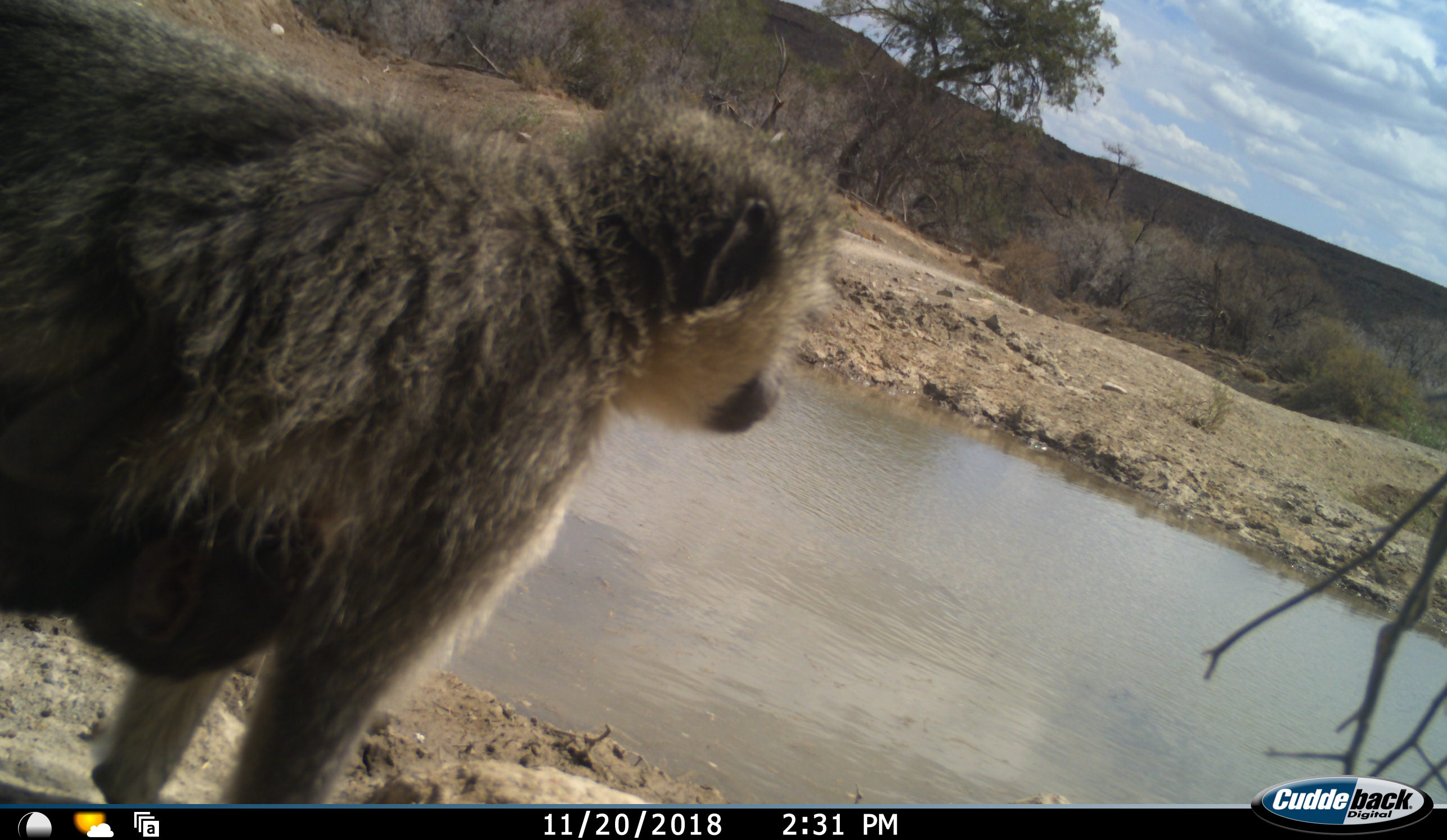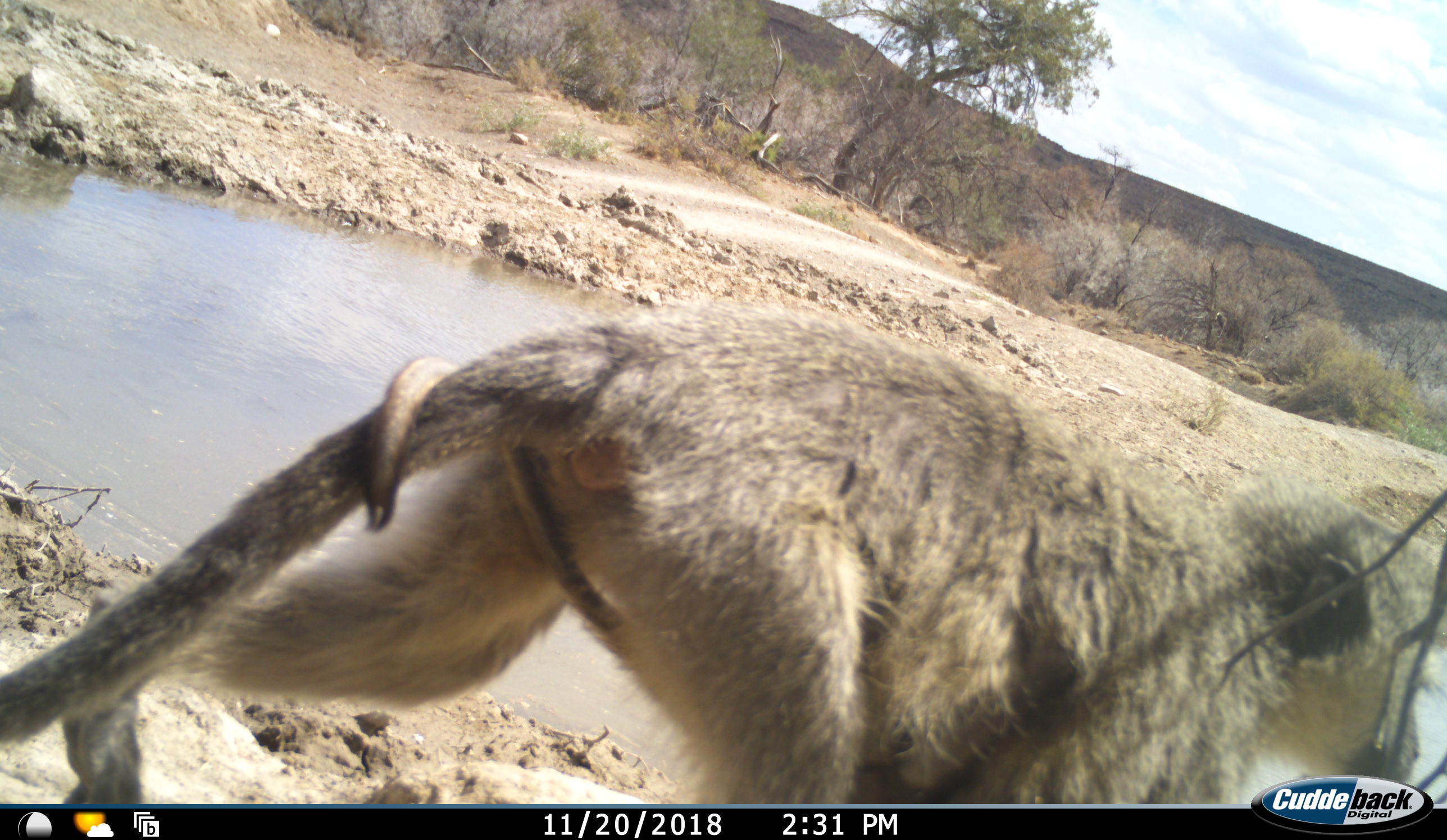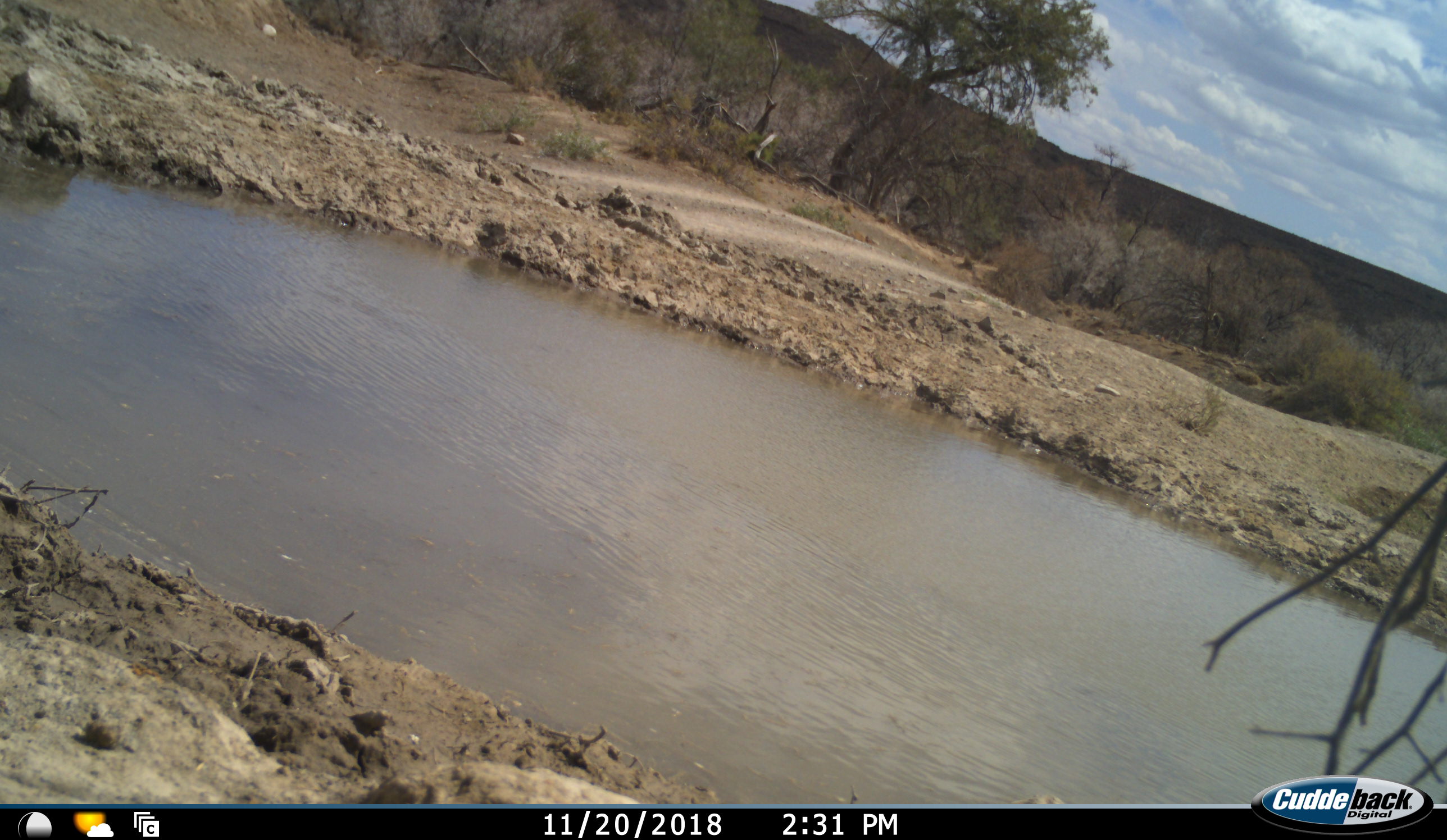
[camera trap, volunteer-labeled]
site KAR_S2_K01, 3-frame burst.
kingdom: Animalia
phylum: Chordata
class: Mammalia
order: Primates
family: Cercopithecidae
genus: Chlorocebus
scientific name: Chlorocebus pygerythrus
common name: vervet monkey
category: monkeyvervet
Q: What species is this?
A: Monkeyvervet (vervet monkey) (Chlorocebus pygerythrus).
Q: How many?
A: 2.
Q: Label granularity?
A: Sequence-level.